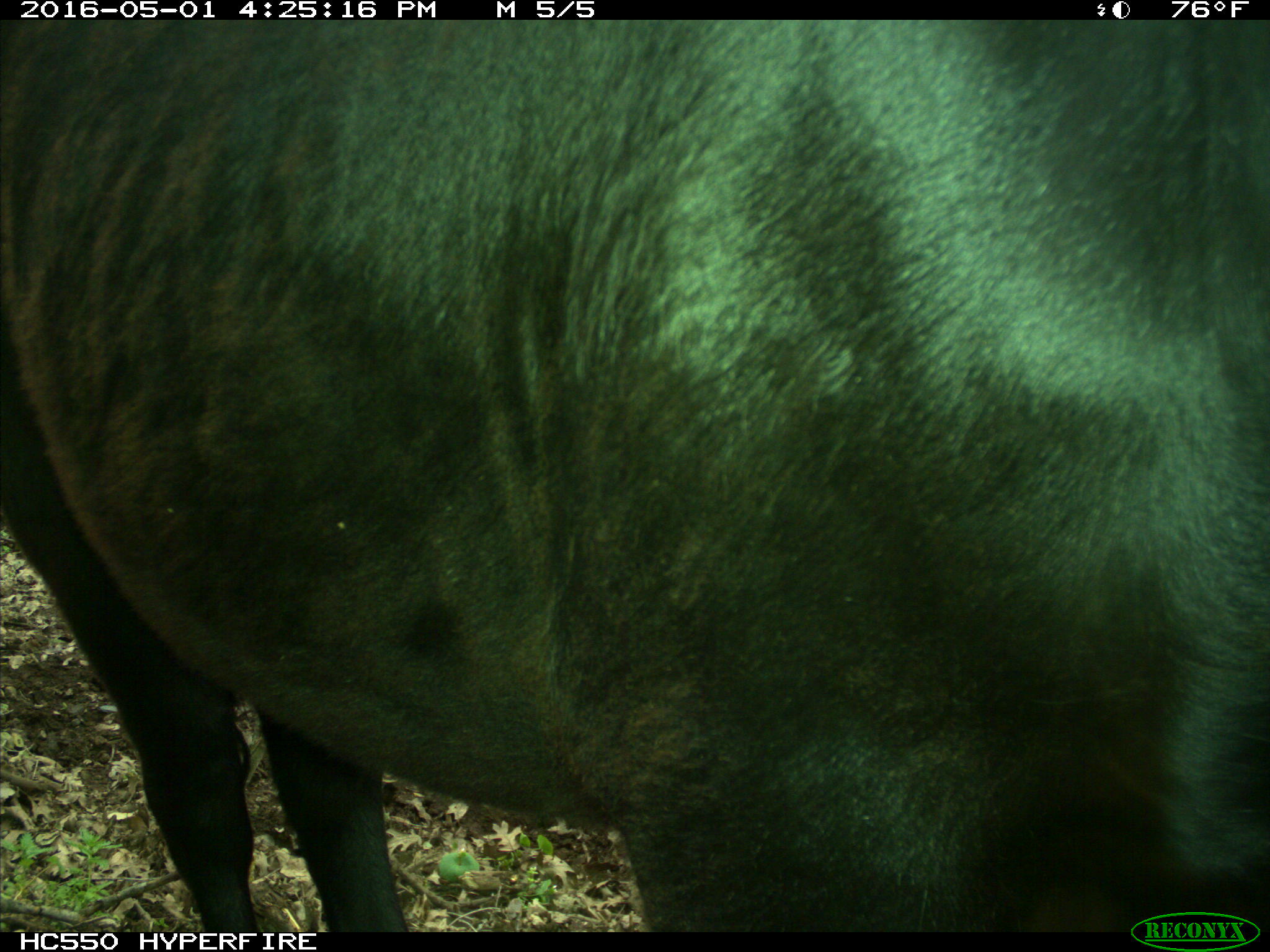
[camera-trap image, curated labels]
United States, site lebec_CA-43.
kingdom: Animalia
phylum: Chordata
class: Mammalia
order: Artiodactyla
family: Bovidae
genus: Bos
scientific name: Bos taurus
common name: domestic cow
Bos taurus (domestic cow).